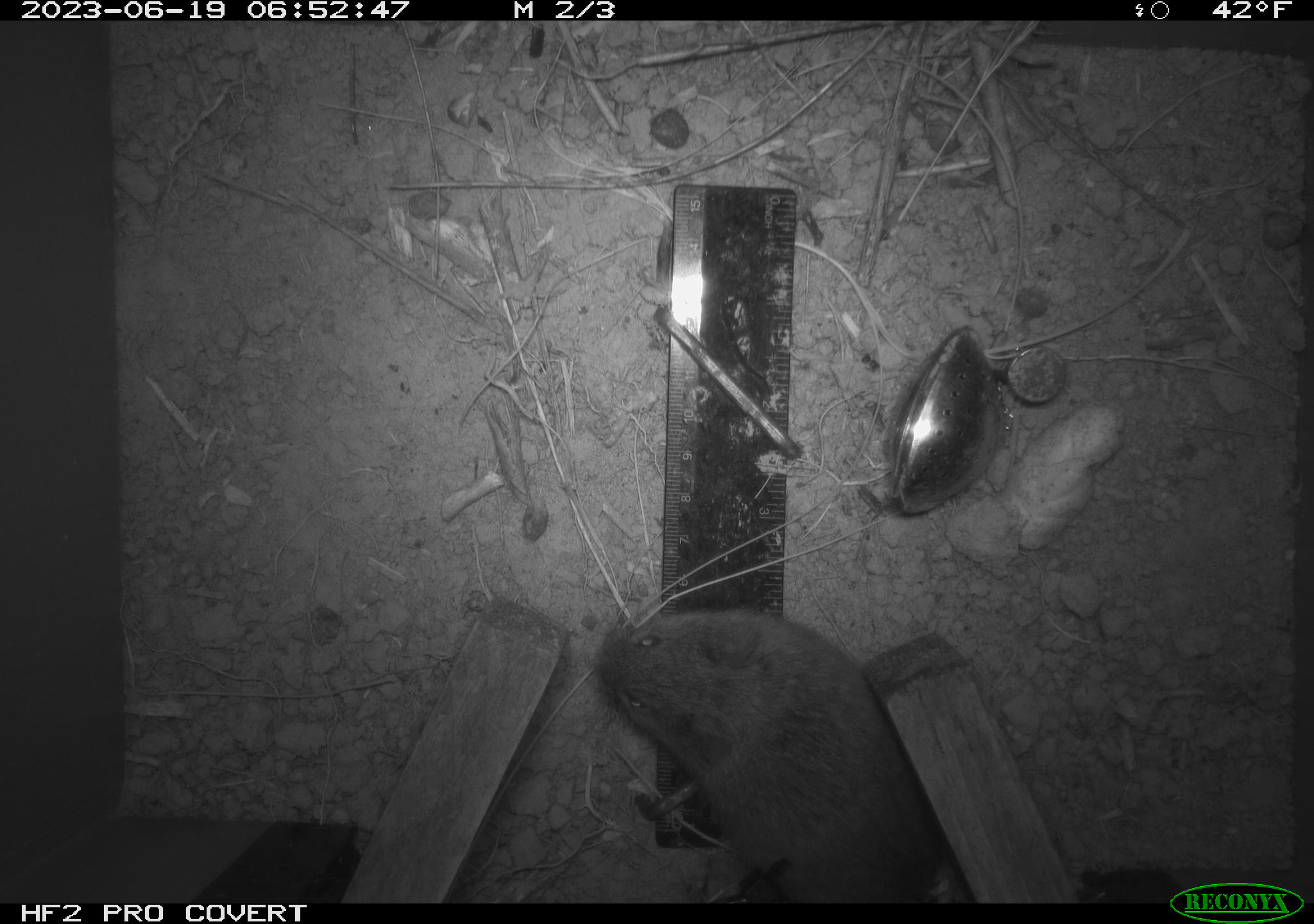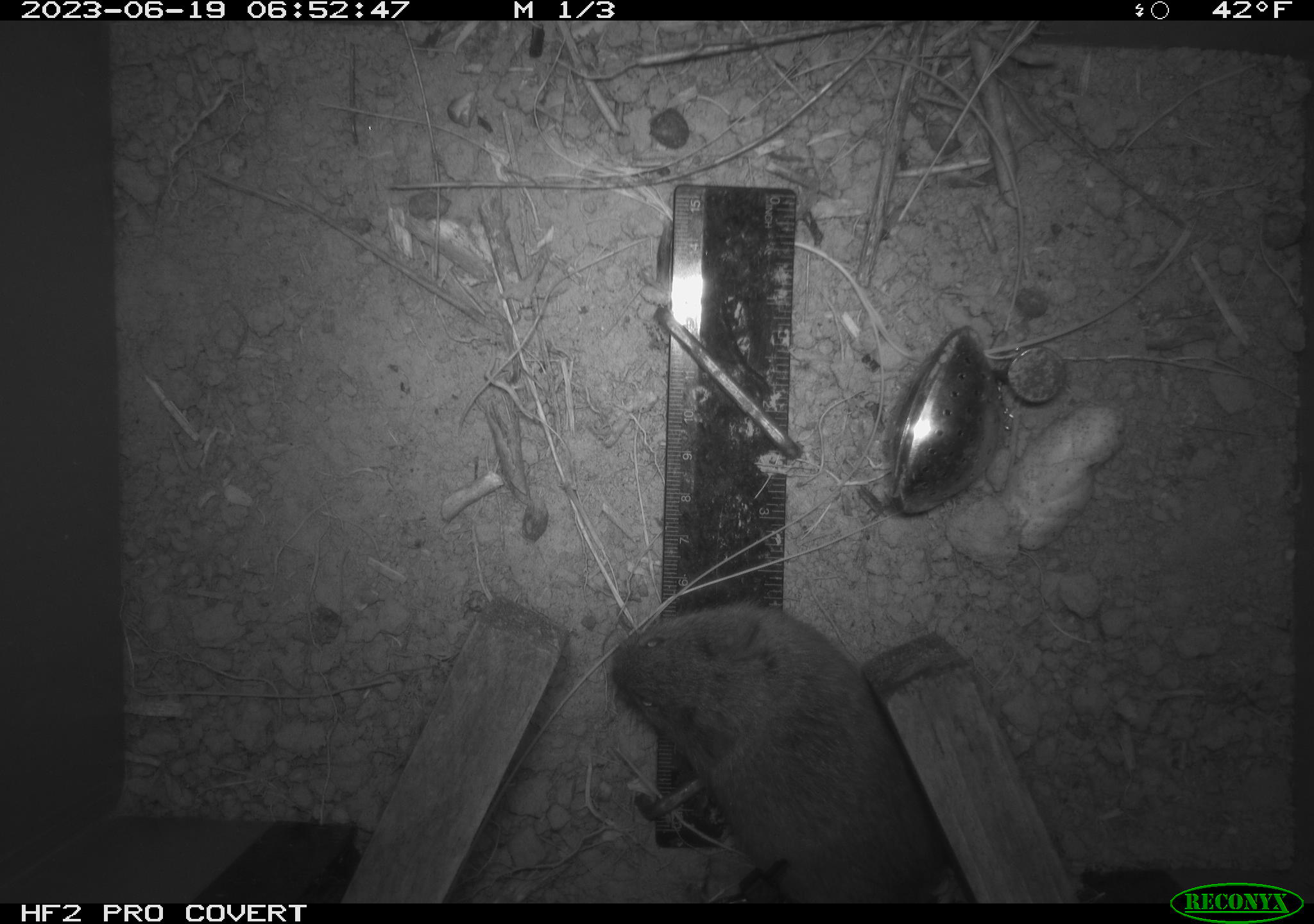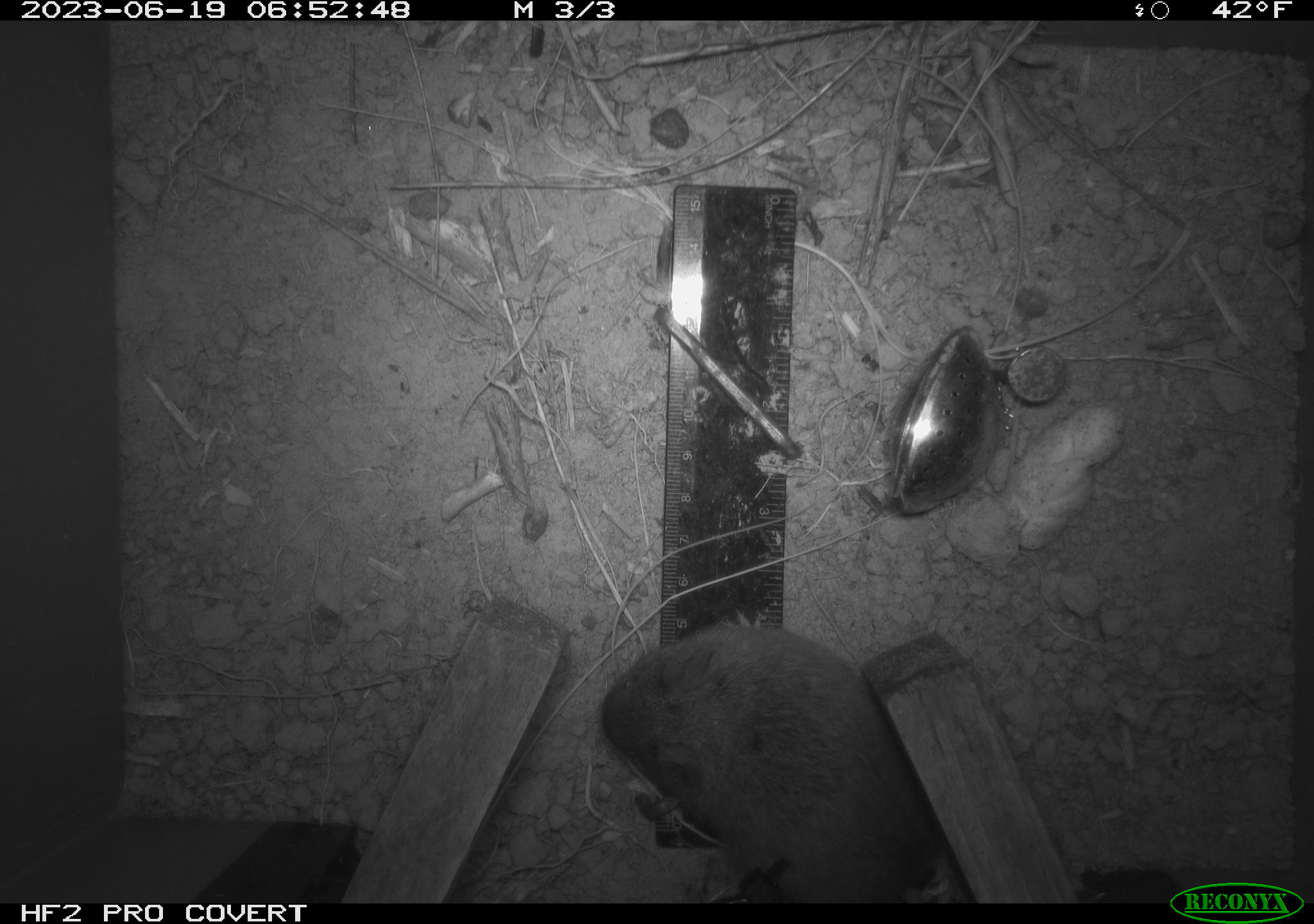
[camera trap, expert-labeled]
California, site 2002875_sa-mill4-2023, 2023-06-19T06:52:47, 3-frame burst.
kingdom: Animalia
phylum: Chordata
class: Mammalia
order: Rodentia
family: Cricetidae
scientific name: Arvicolinae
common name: voles, lemmings, and muskrats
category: arvicolinae subfamily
Arvicolinae subfamily (voles, lemmings, and muskrats) (Arvicolinae).